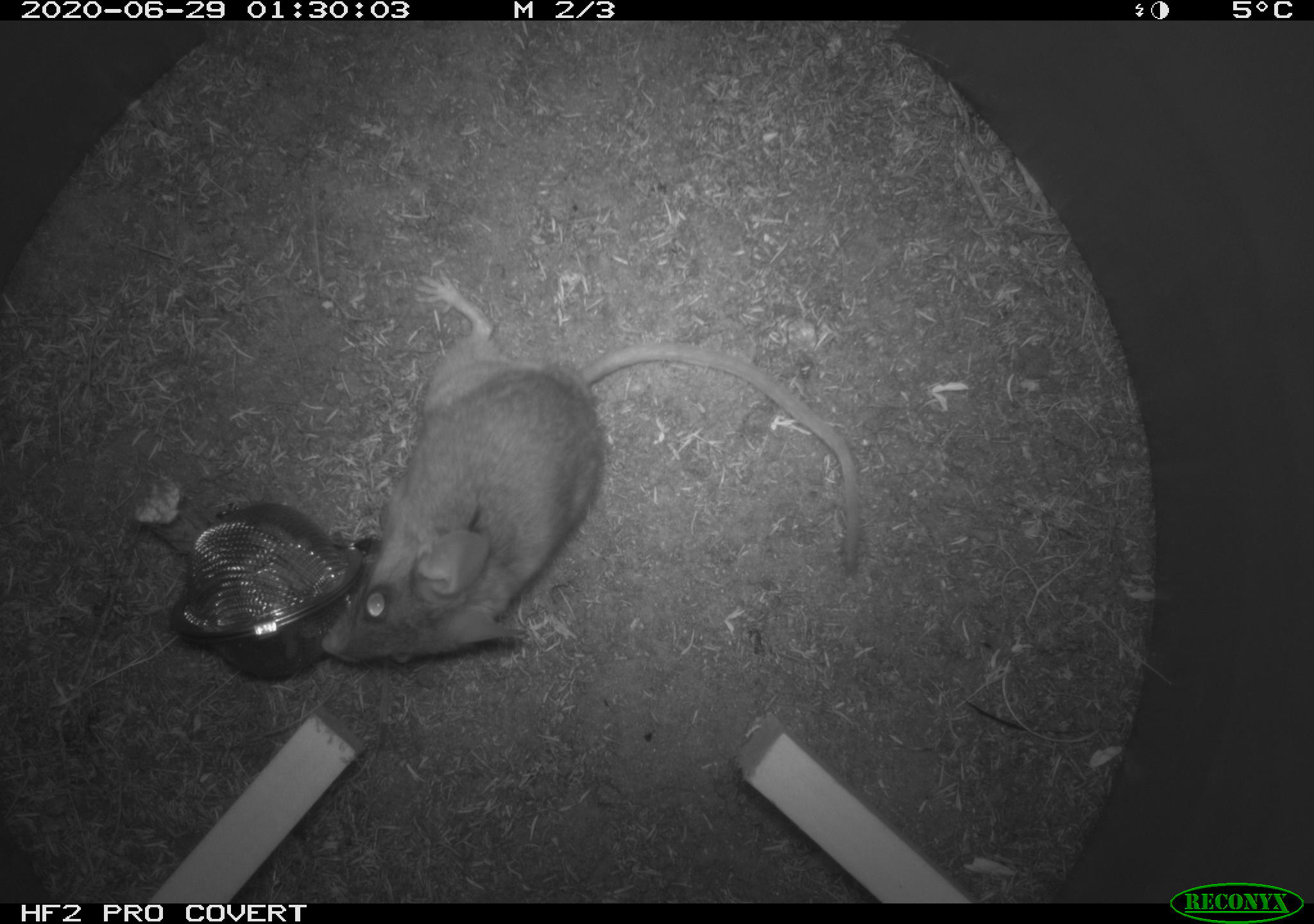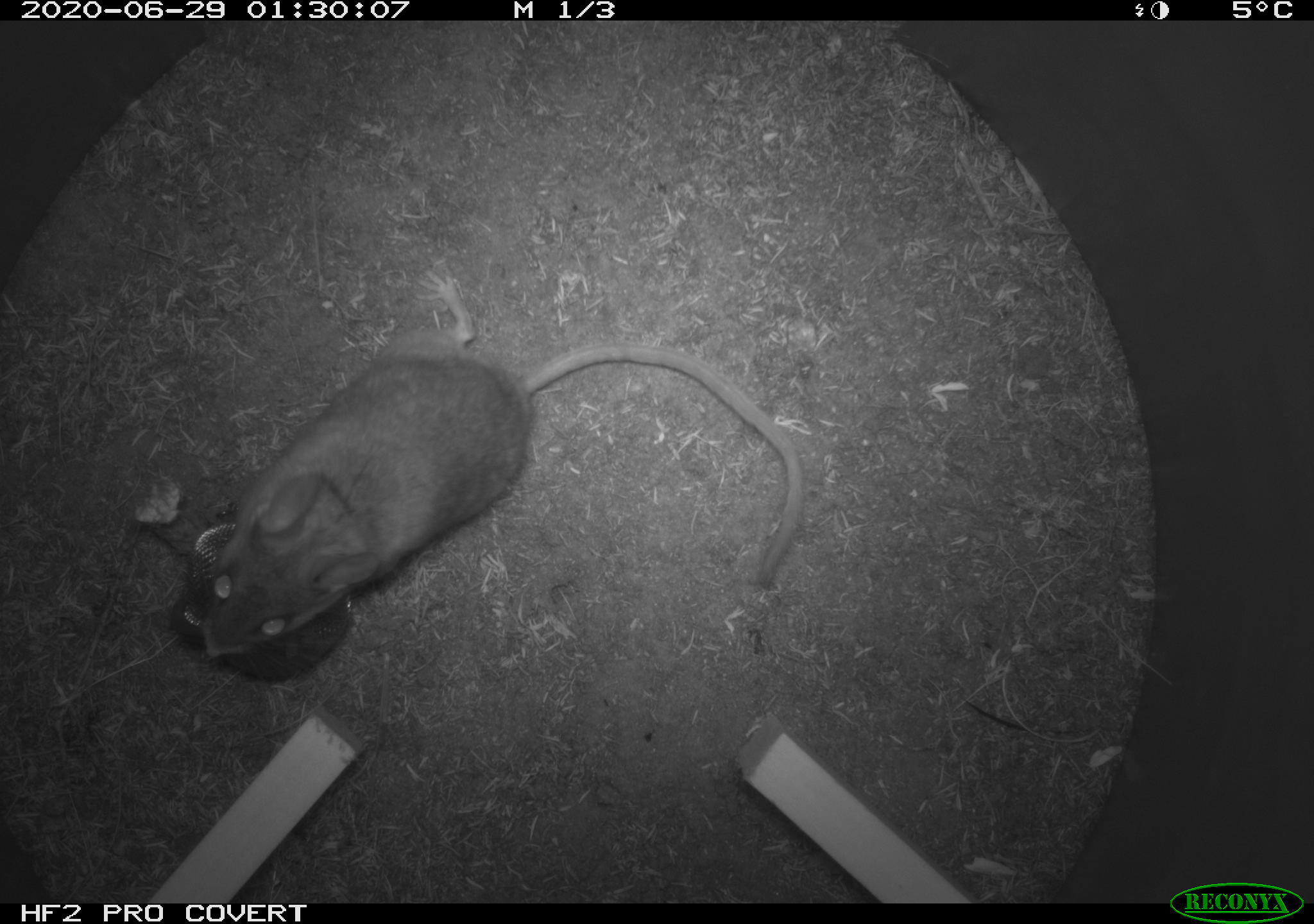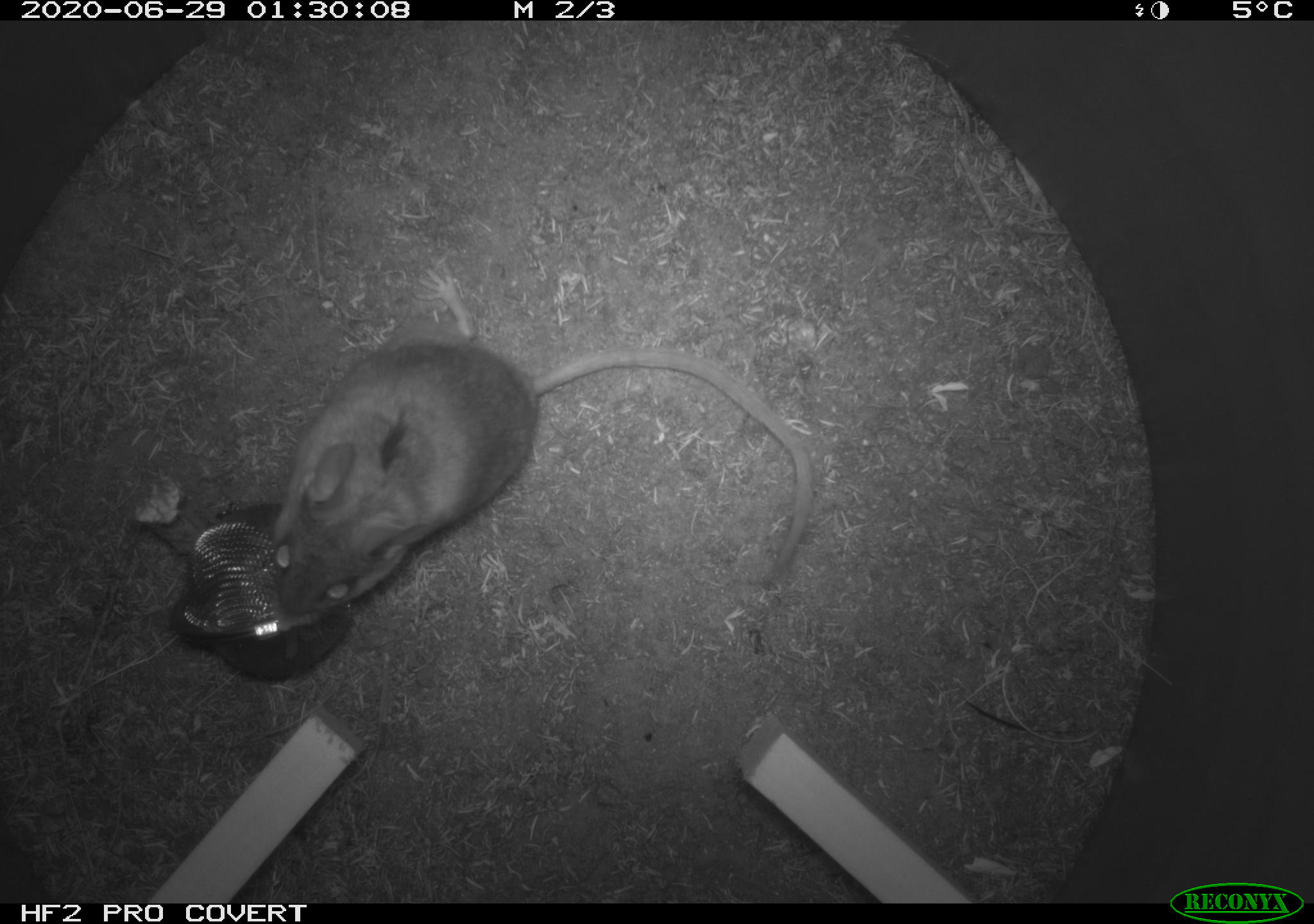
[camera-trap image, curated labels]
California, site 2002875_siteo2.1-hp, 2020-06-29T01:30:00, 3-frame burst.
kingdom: Animalia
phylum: Chordata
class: Mammalia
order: Rodentia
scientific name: Rodentia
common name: rodent